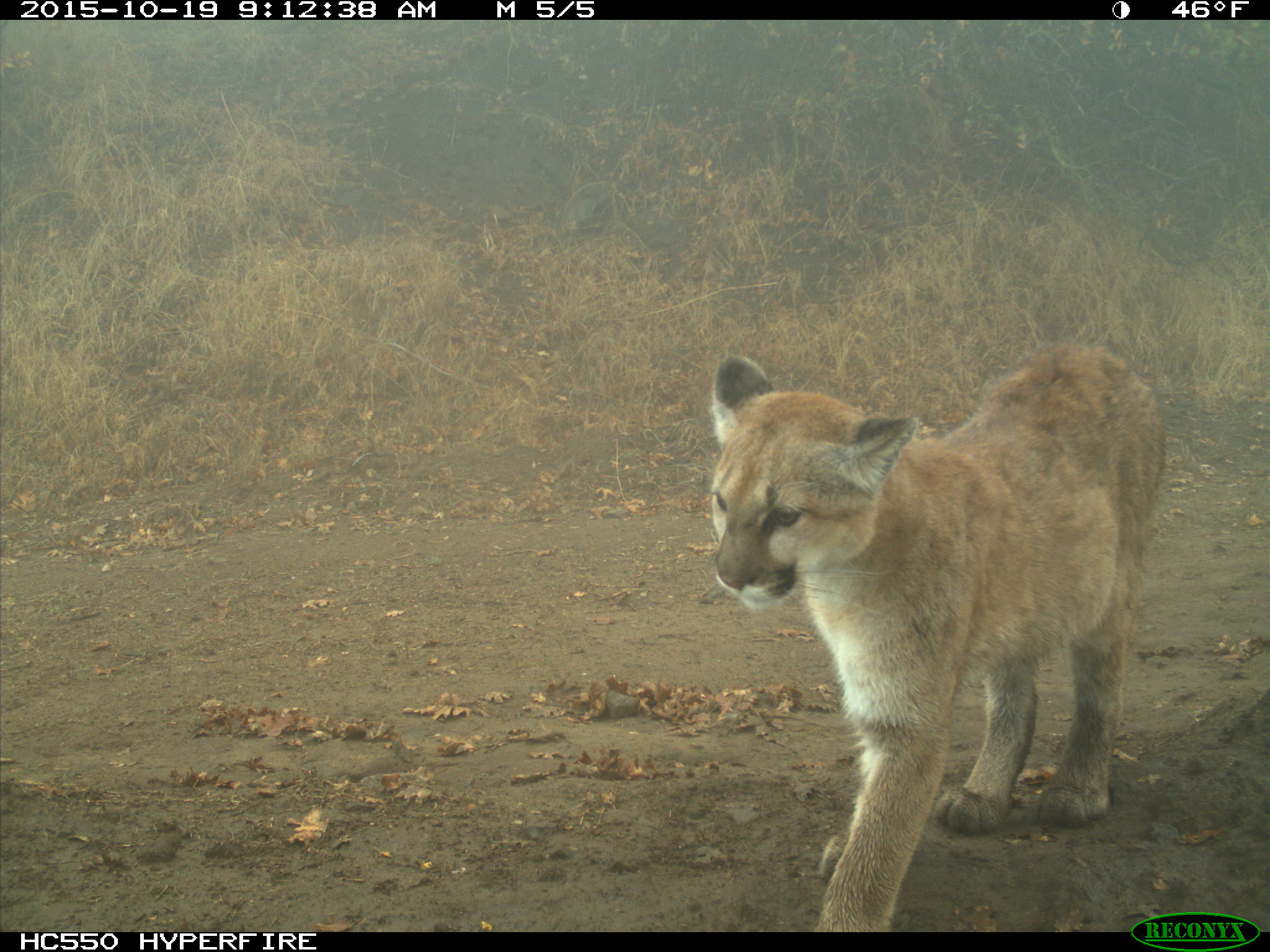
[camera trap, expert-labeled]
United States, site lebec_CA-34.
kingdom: Animalia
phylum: Chordata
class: Mammalia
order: Carnivora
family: Felidae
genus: Puma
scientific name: Puma concolor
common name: mountain lion